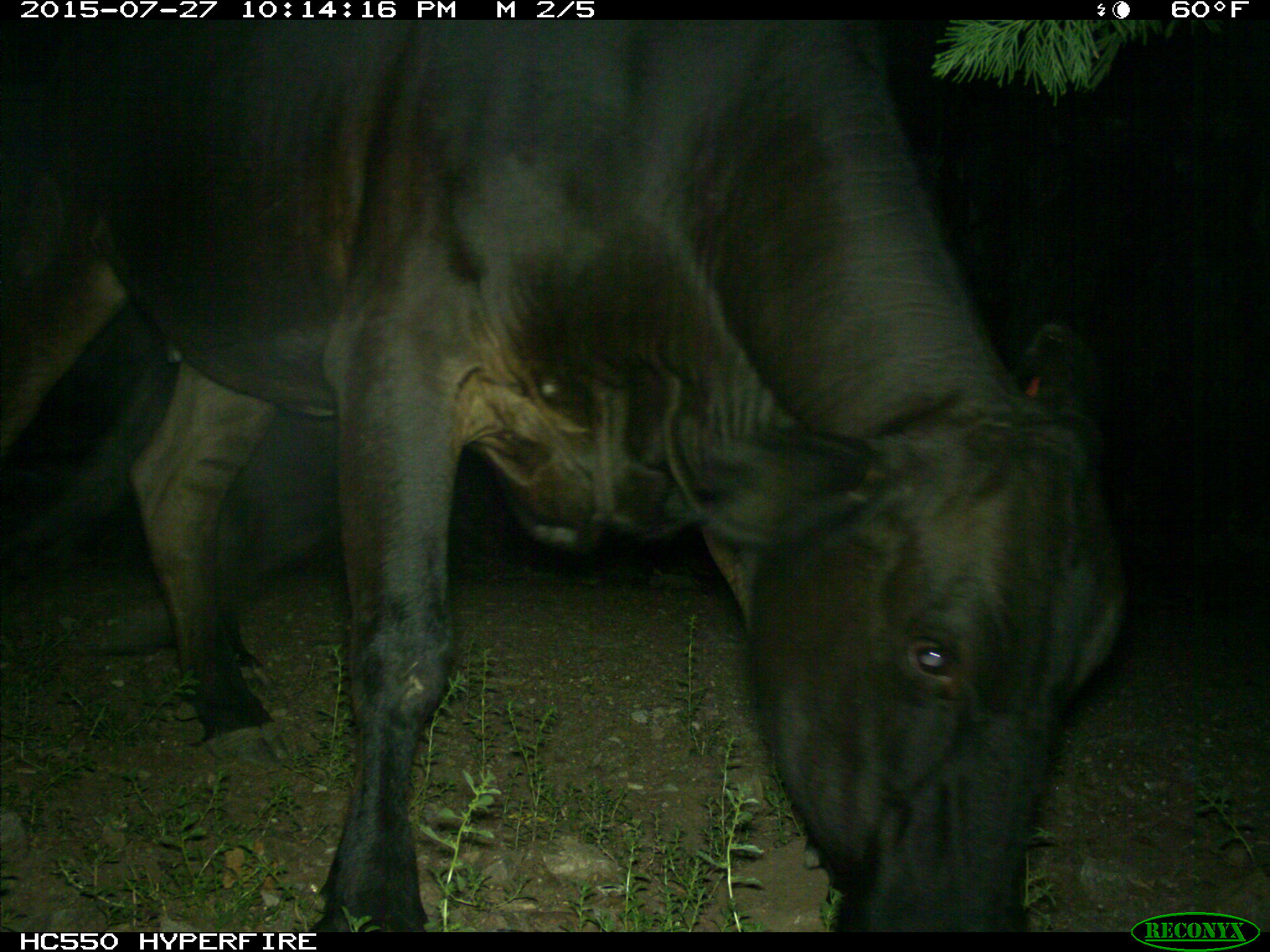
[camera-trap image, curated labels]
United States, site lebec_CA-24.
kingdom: Animalia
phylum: Chordata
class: Mammalia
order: Artiodactyla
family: Bovidae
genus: Bos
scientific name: Bos taurus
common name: domestic cow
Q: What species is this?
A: Bos taurus (domestic cow).